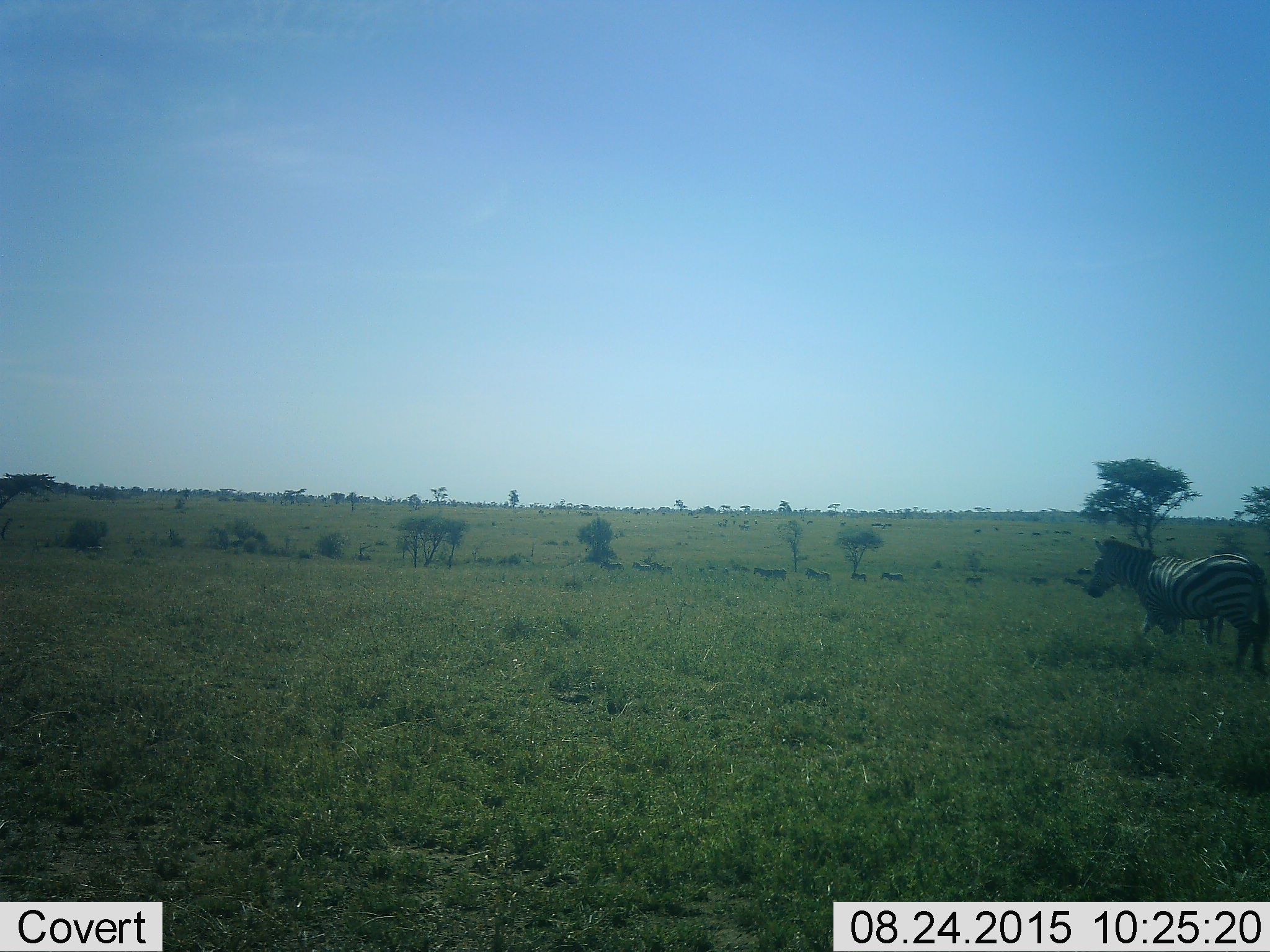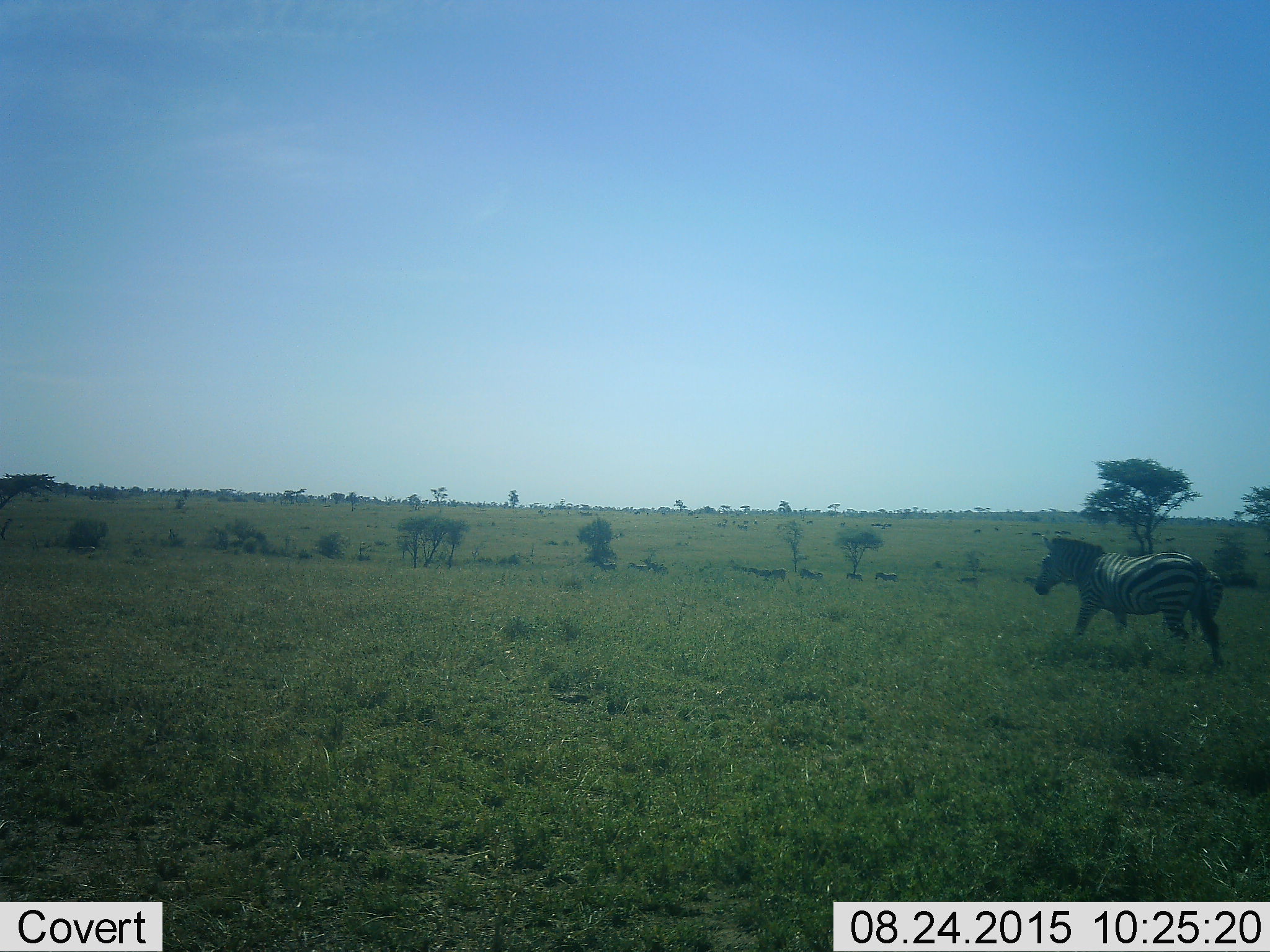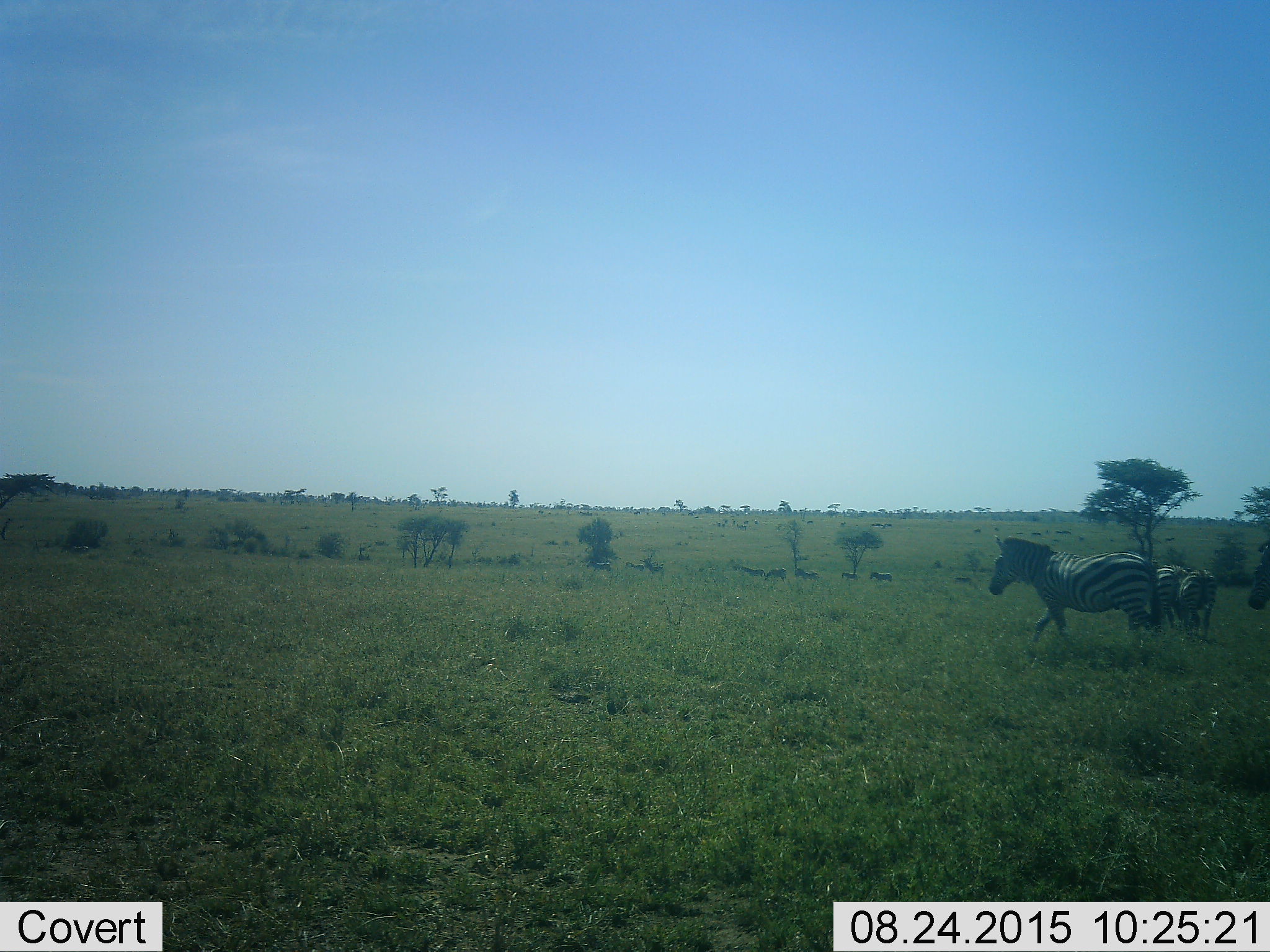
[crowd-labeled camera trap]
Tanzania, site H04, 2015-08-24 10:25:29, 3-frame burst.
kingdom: Animalia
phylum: Chordata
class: Mammalia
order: Perissodactyla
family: Equidae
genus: Equus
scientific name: Equus quagga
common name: plains zebra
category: zebra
Zebra (plains zebra) (Equus quagga), count 7. Behavior (volunteer vote fractions): standing 30%, resting 0%, moving 80%, interacting 0%. Young present (vote fraction): 10%. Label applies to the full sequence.